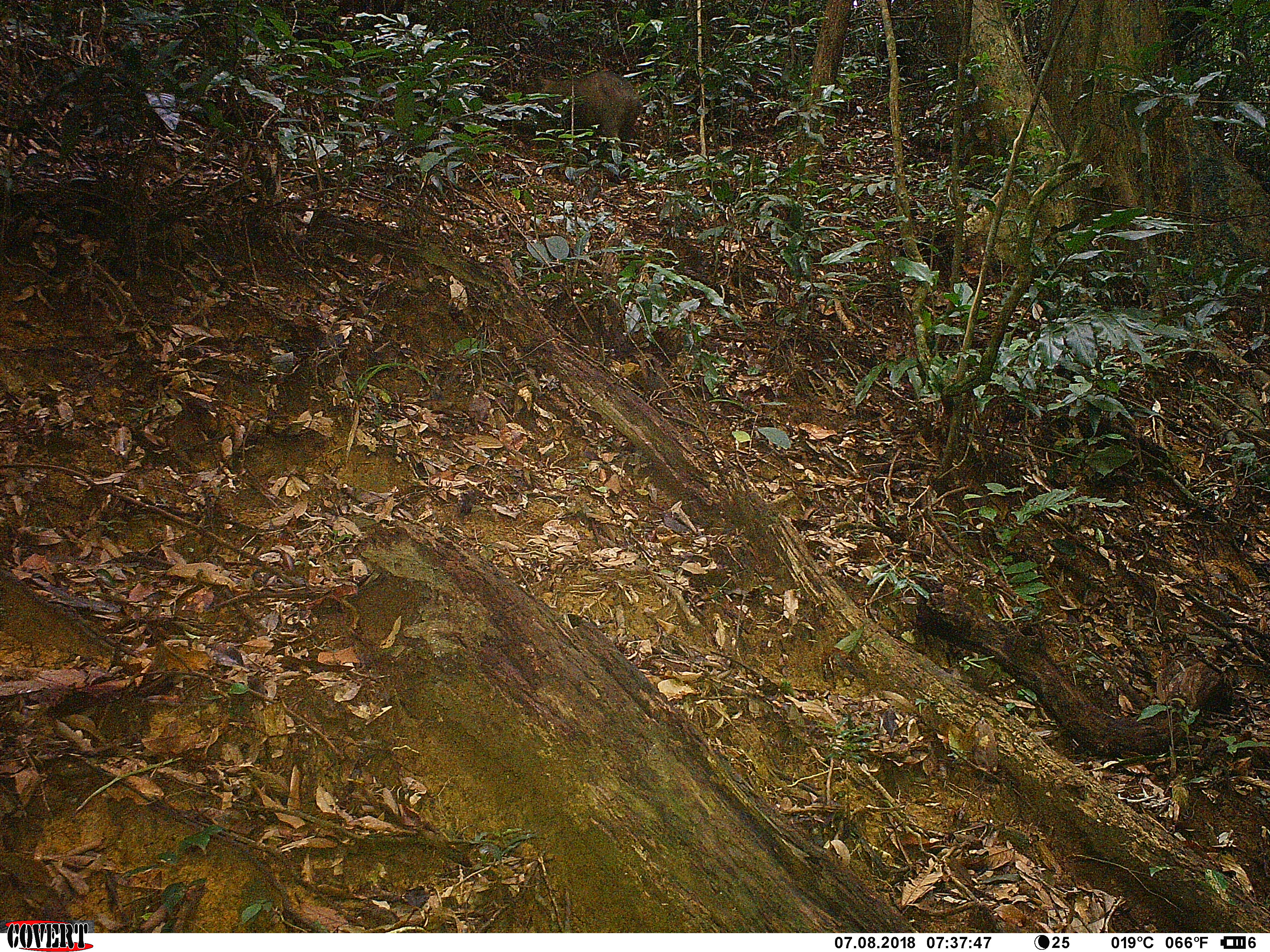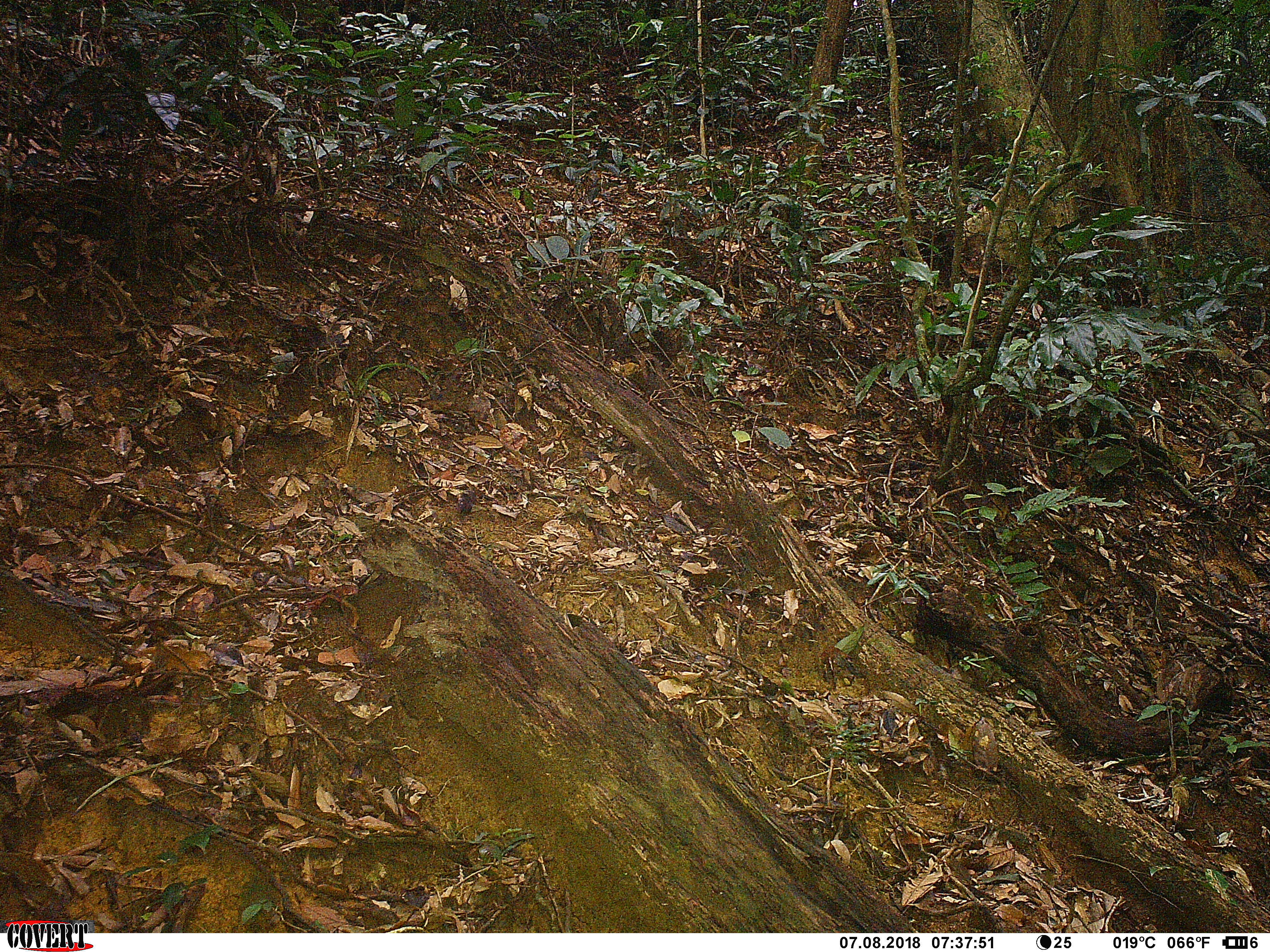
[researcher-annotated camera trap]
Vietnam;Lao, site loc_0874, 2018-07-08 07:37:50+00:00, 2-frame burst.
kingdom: Animalia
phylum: Chordata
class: Mammalia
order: Artiodactyla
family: Suidae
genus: Sus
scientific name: Sus scrofa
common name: eurasian wild pig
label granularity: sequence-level